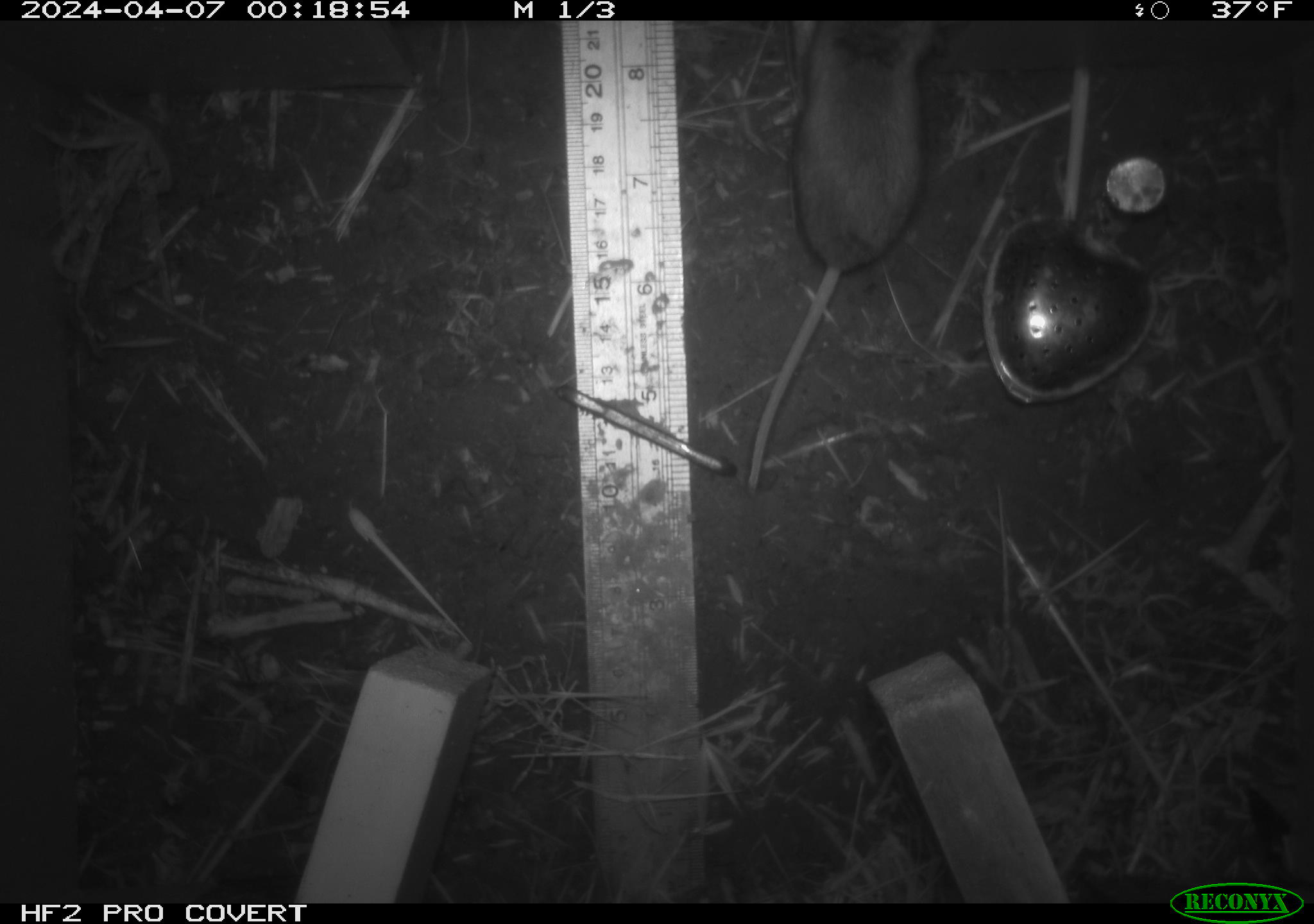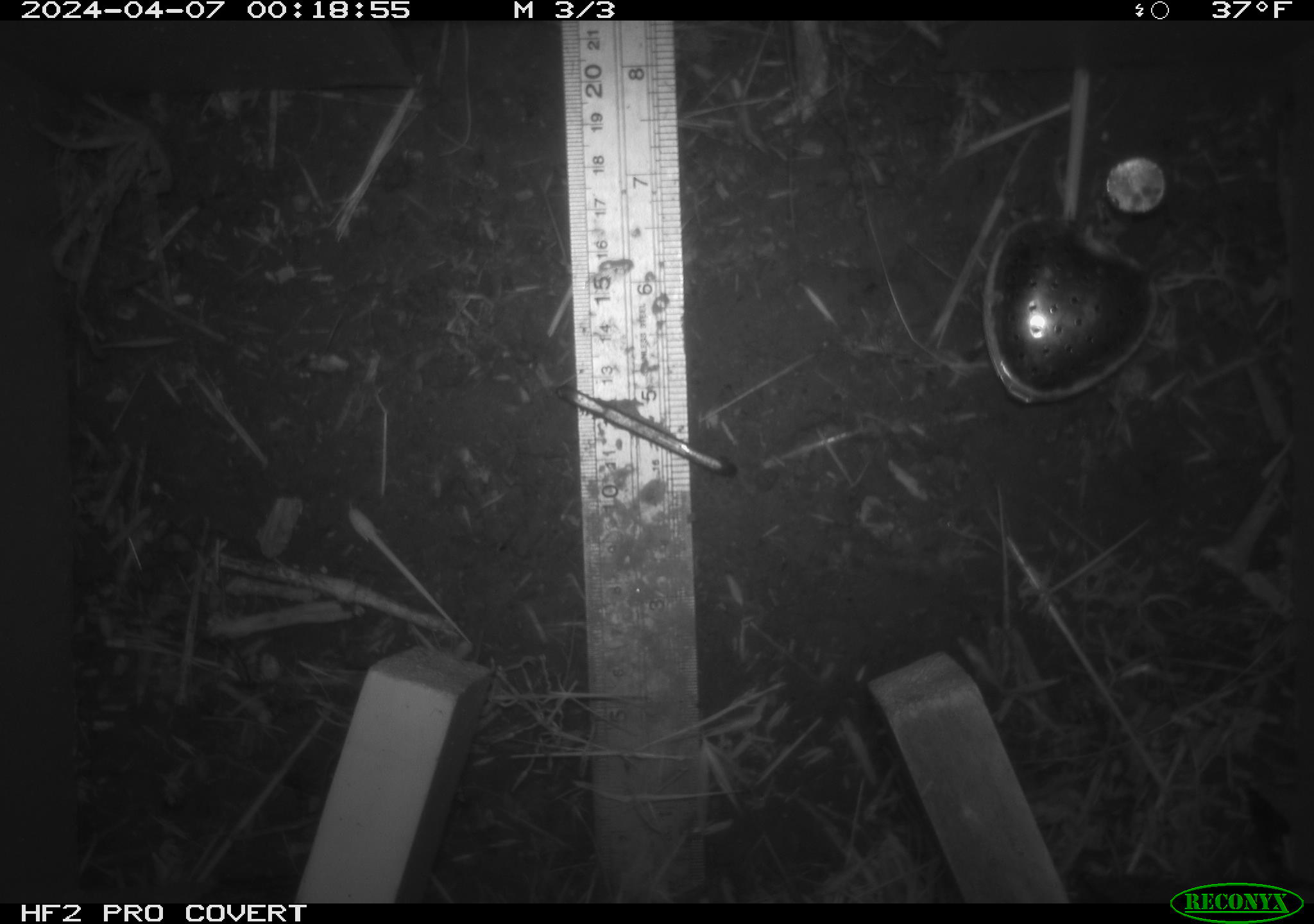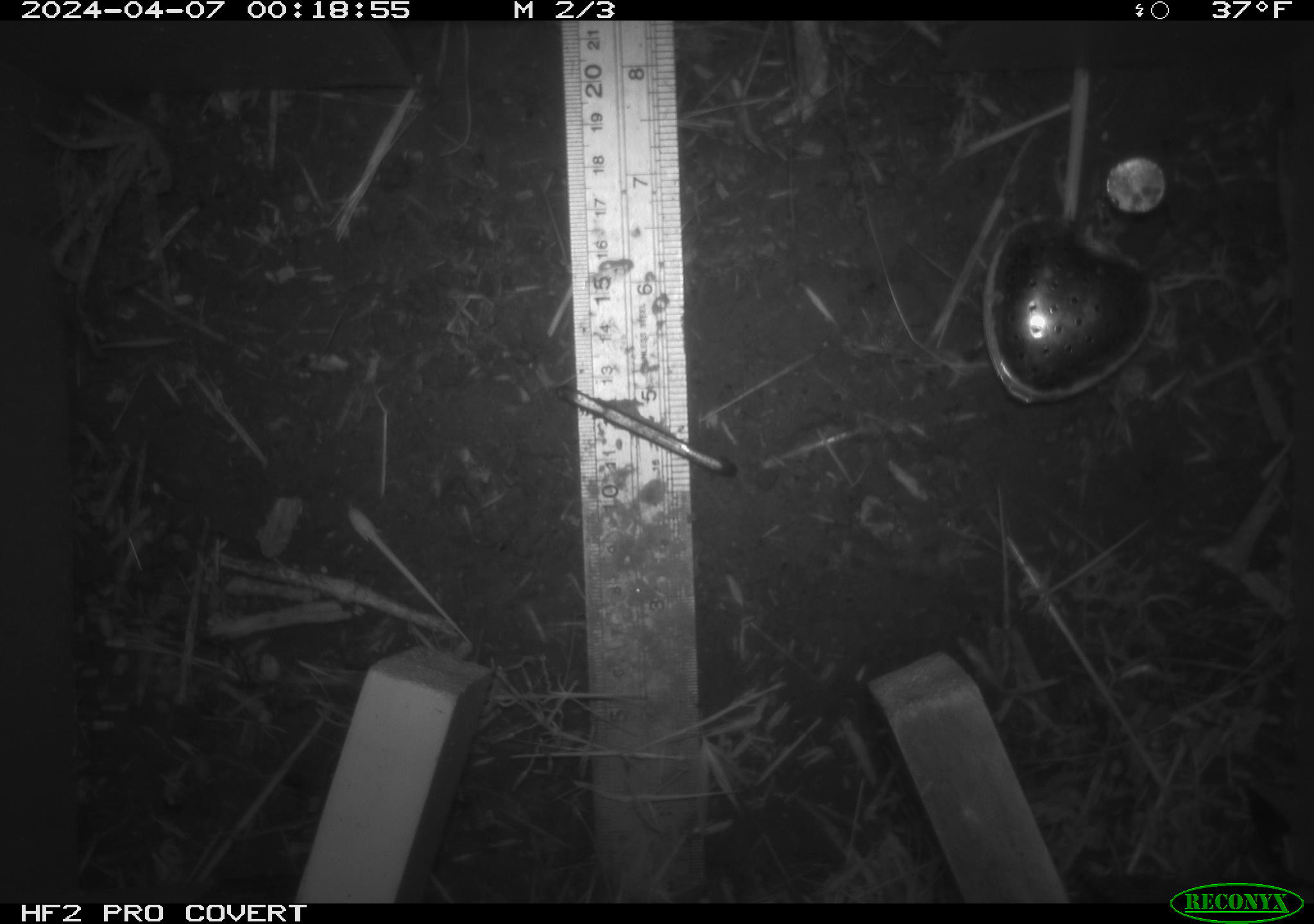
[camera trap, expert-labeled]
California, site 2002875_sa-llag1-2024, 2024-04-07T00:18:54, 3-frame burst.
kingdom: Animalia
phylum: Chordata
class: Mammalia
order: Rodentia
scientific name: Rodentia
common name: mouse species